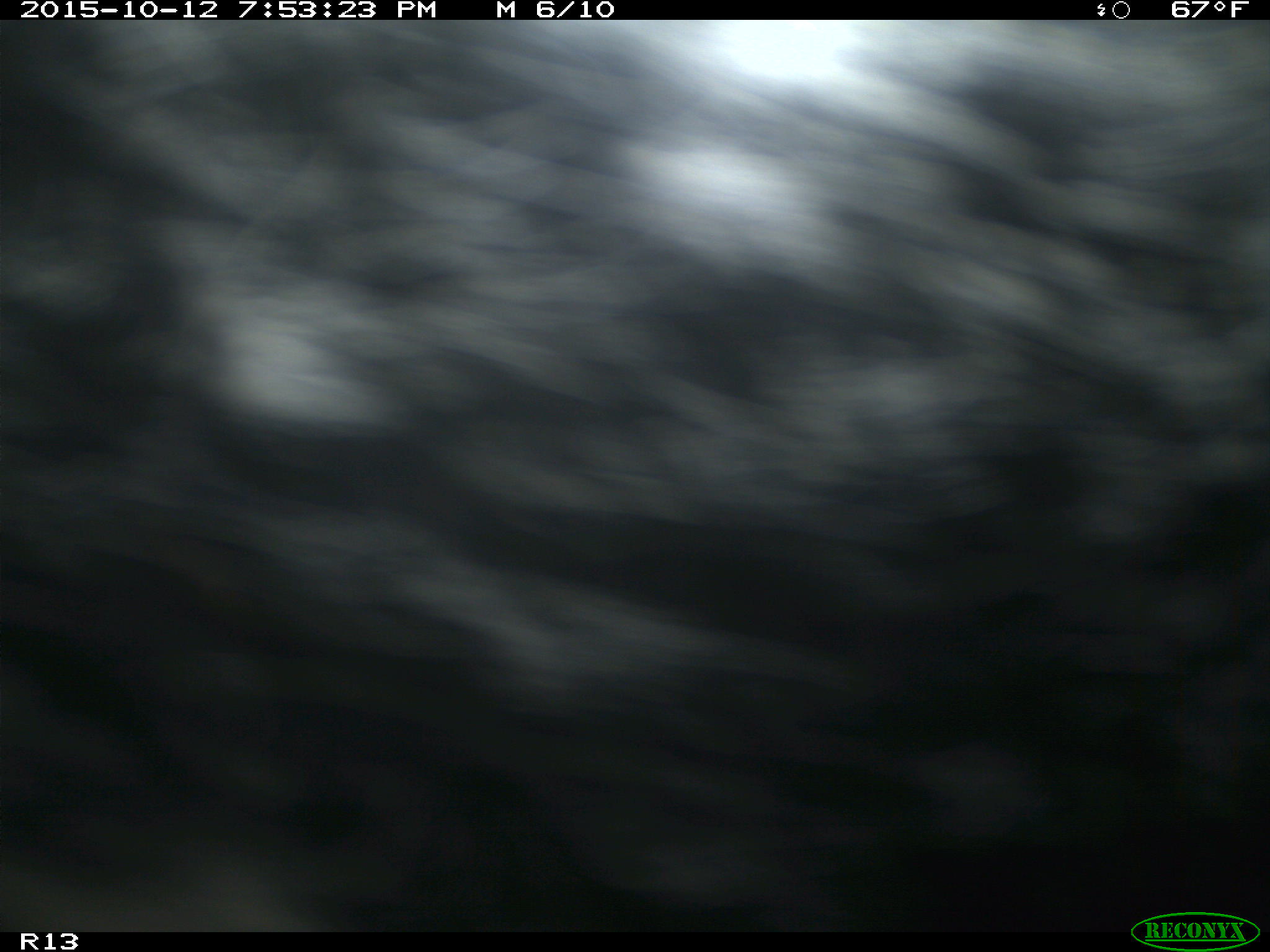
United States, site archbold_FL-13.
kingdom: Animalia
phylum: Chordata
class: Mammalia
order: Artiodactyla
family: Bovidae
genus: Bos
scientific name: Bos taurus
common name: domestic cow